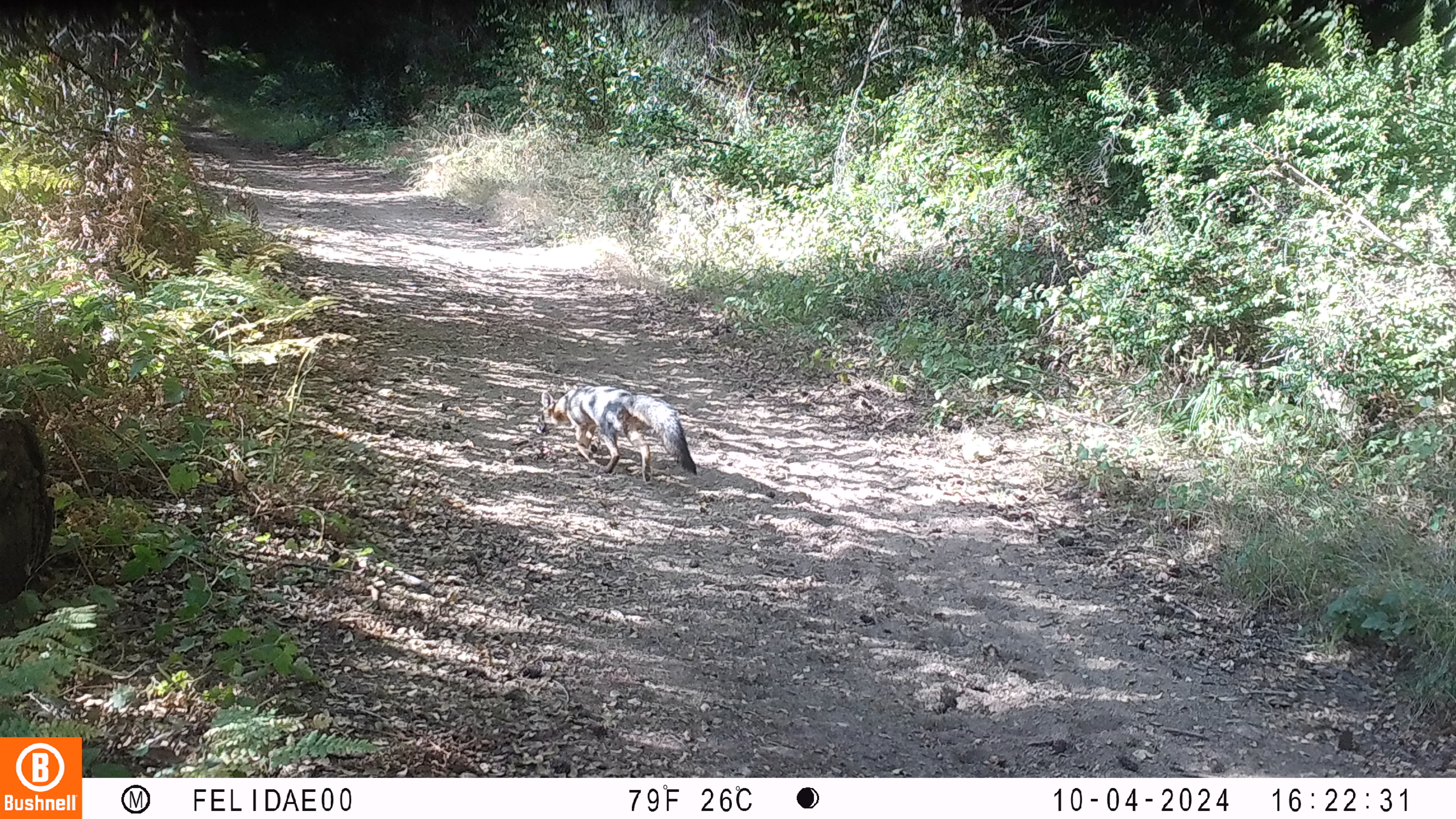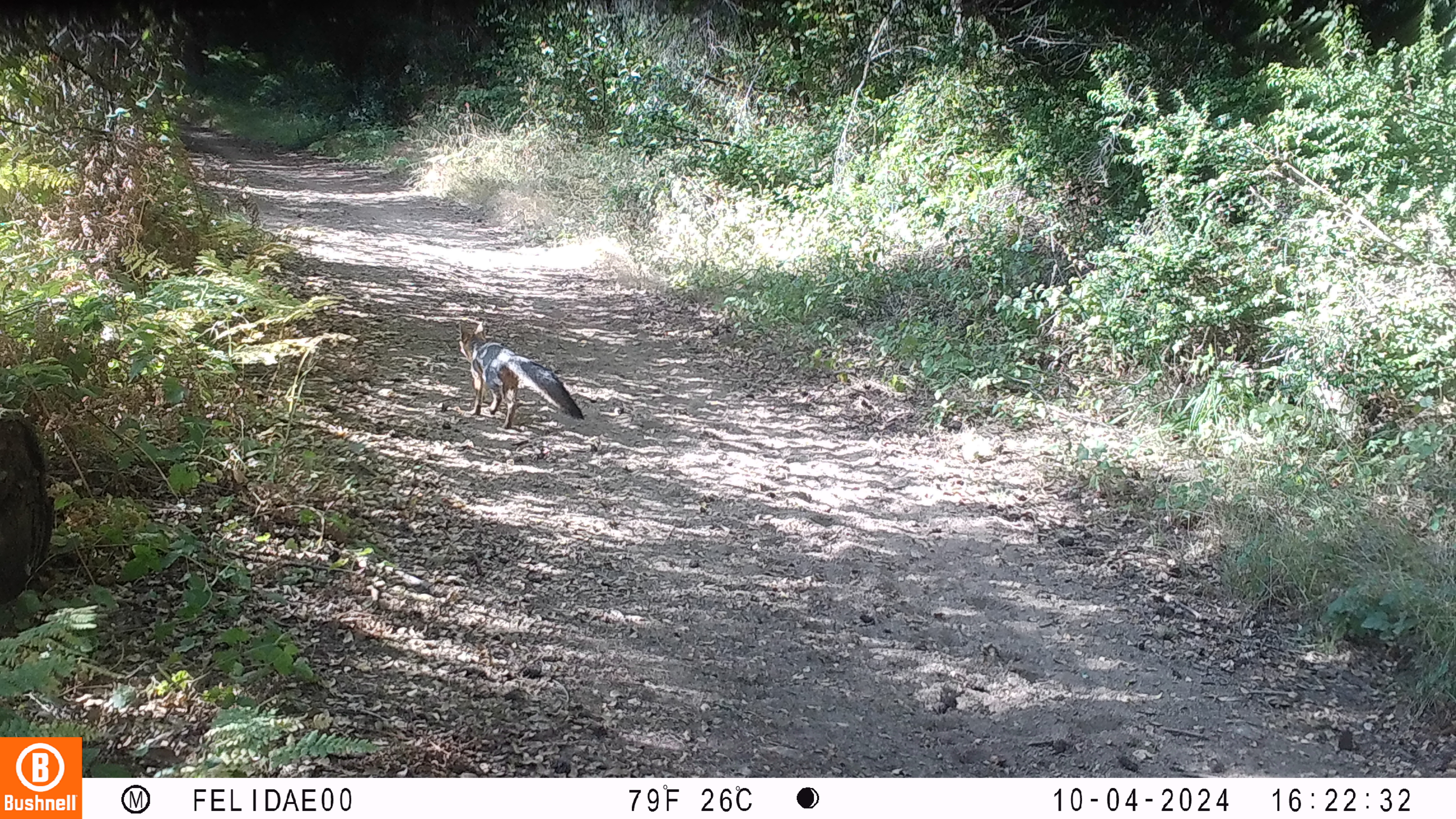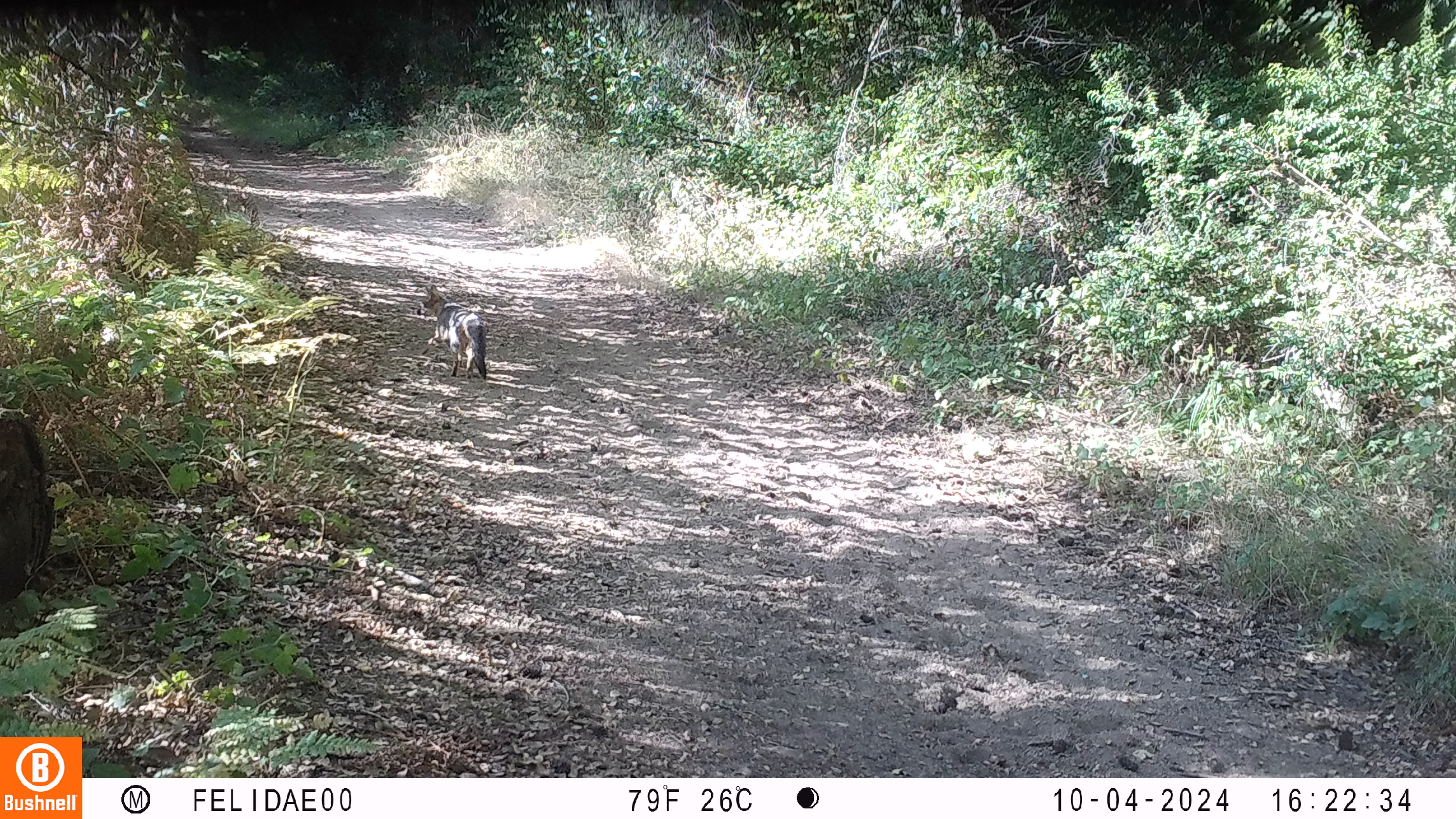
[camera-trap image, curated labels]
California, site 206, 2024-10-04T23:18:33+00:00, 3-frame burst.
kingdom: Animalia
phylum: Chordata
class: Mammalia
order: Carnivora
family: Canidae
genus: Urocyon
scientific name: Urocyon cinereoargenteus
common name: gray fox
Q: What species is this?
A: Gray fox (Urocyon cinereoargenteus).